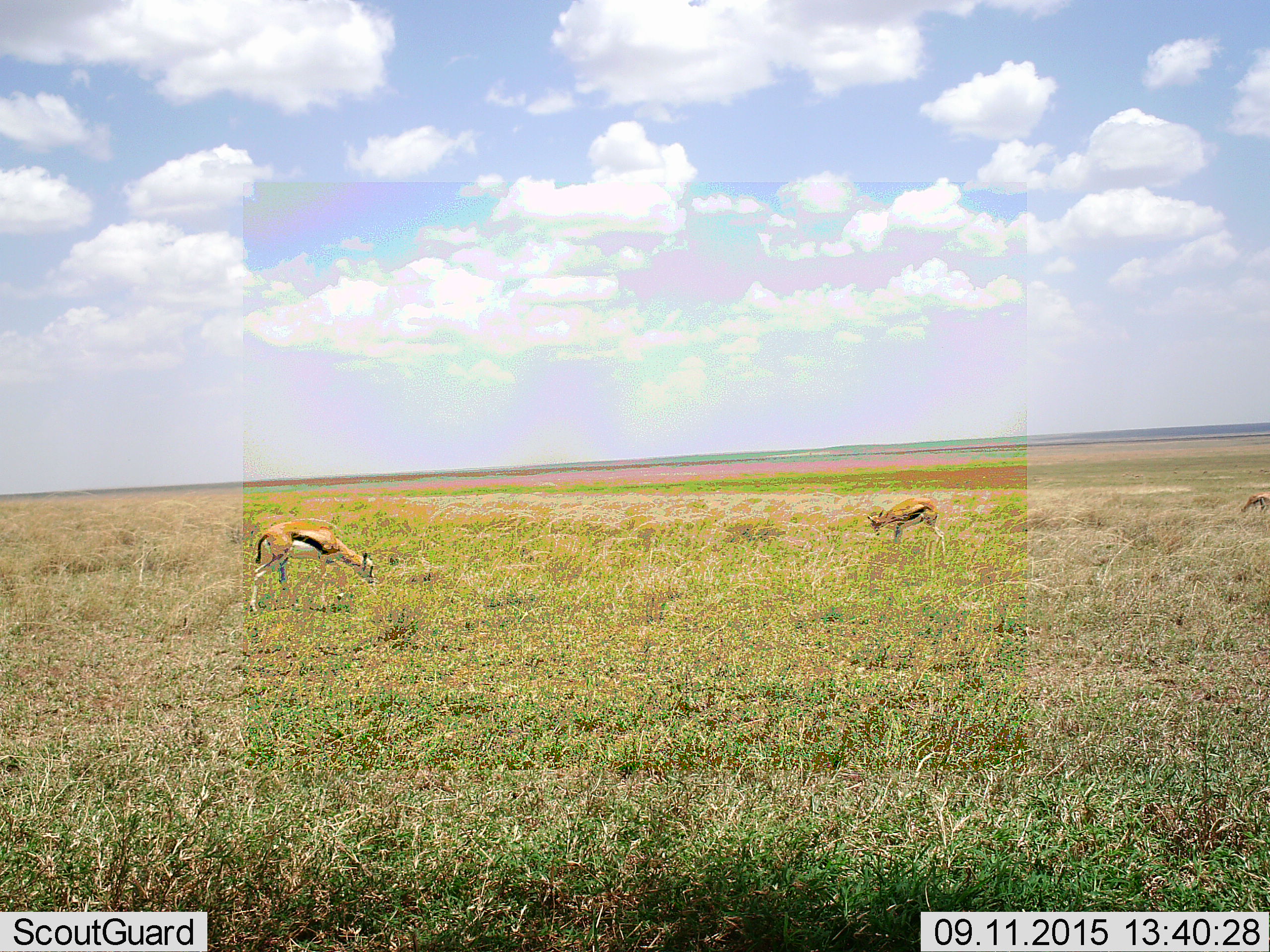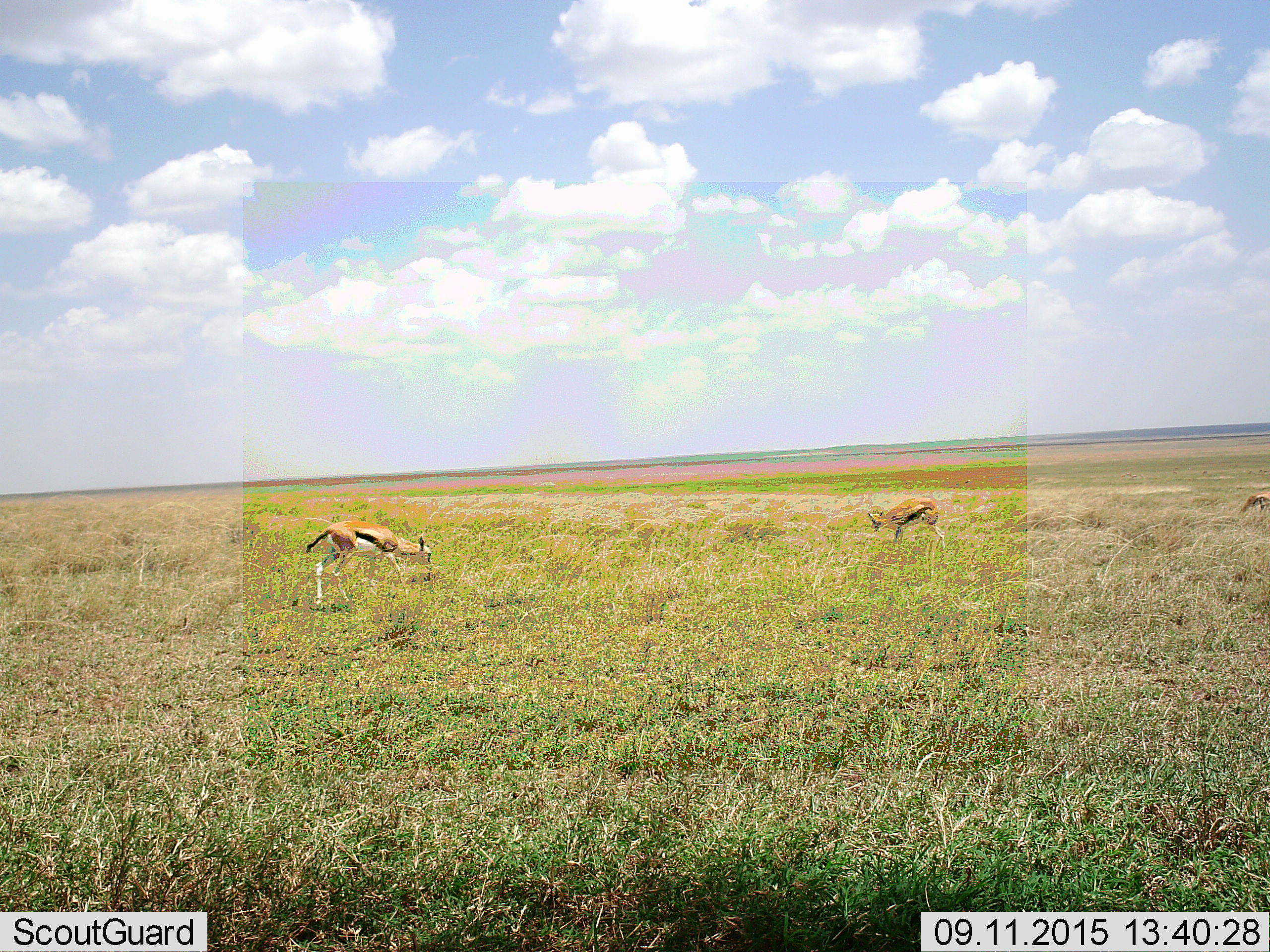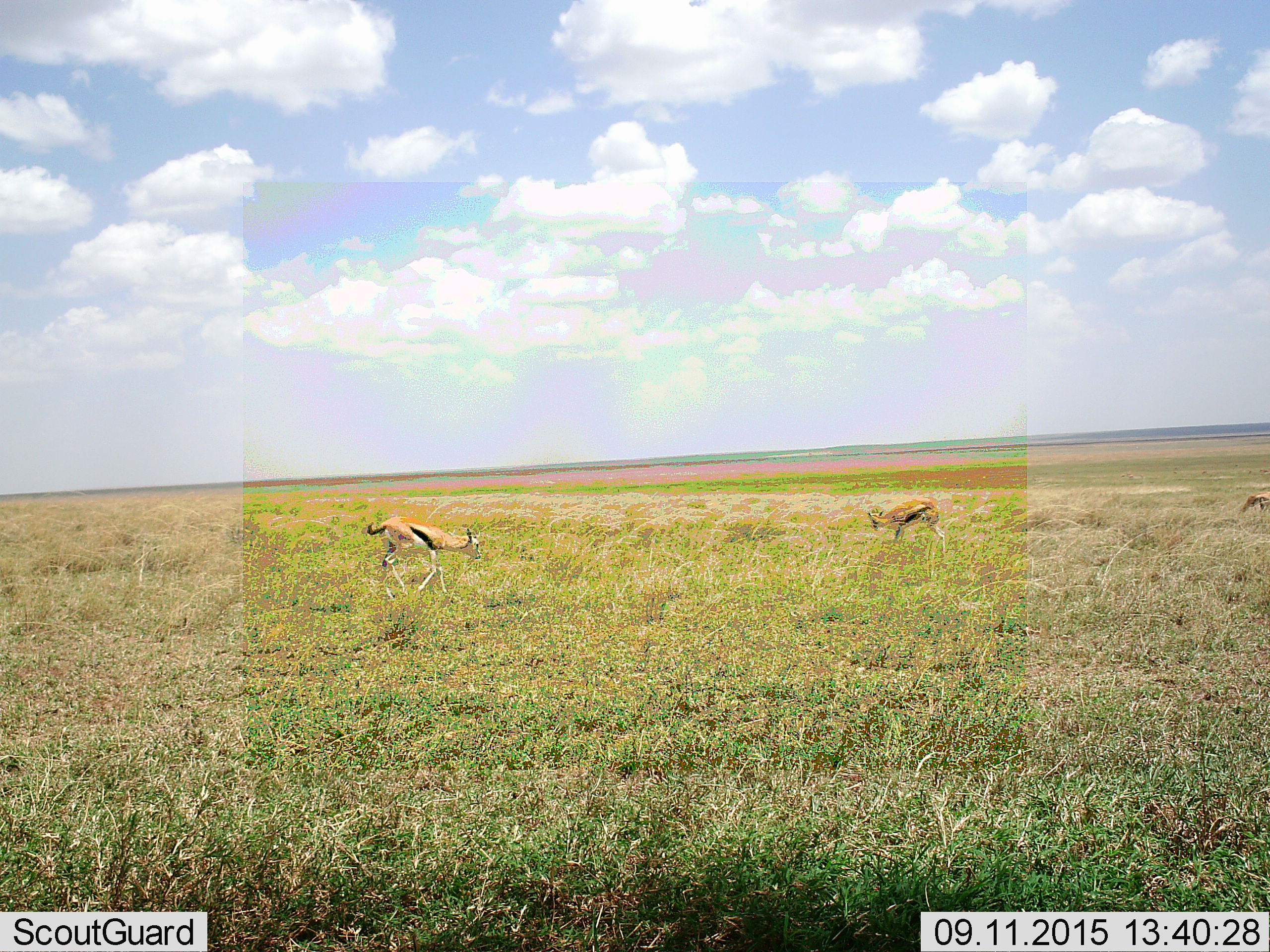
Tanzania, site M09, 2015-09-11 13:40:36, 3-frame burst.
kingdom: Animalia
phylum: Chordata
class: Mammalia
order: Artiodactyla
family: Bovidae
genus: Eudorcas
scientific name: Eudorcas thomsonii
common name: thomson's gazelle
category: gazellethomsons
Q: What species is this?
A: Gazellethomsons (thomson's gazelle) (Eudorcas thomsonii).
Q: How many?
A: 3.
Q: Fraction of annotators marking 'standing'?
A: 56%.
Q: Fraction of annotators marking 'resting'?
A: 11%.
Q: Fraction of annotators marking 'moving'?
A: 67%.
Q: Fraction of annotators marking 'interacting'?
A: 0%.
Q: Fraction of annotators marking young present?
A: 11%.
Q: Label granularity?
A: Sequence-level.